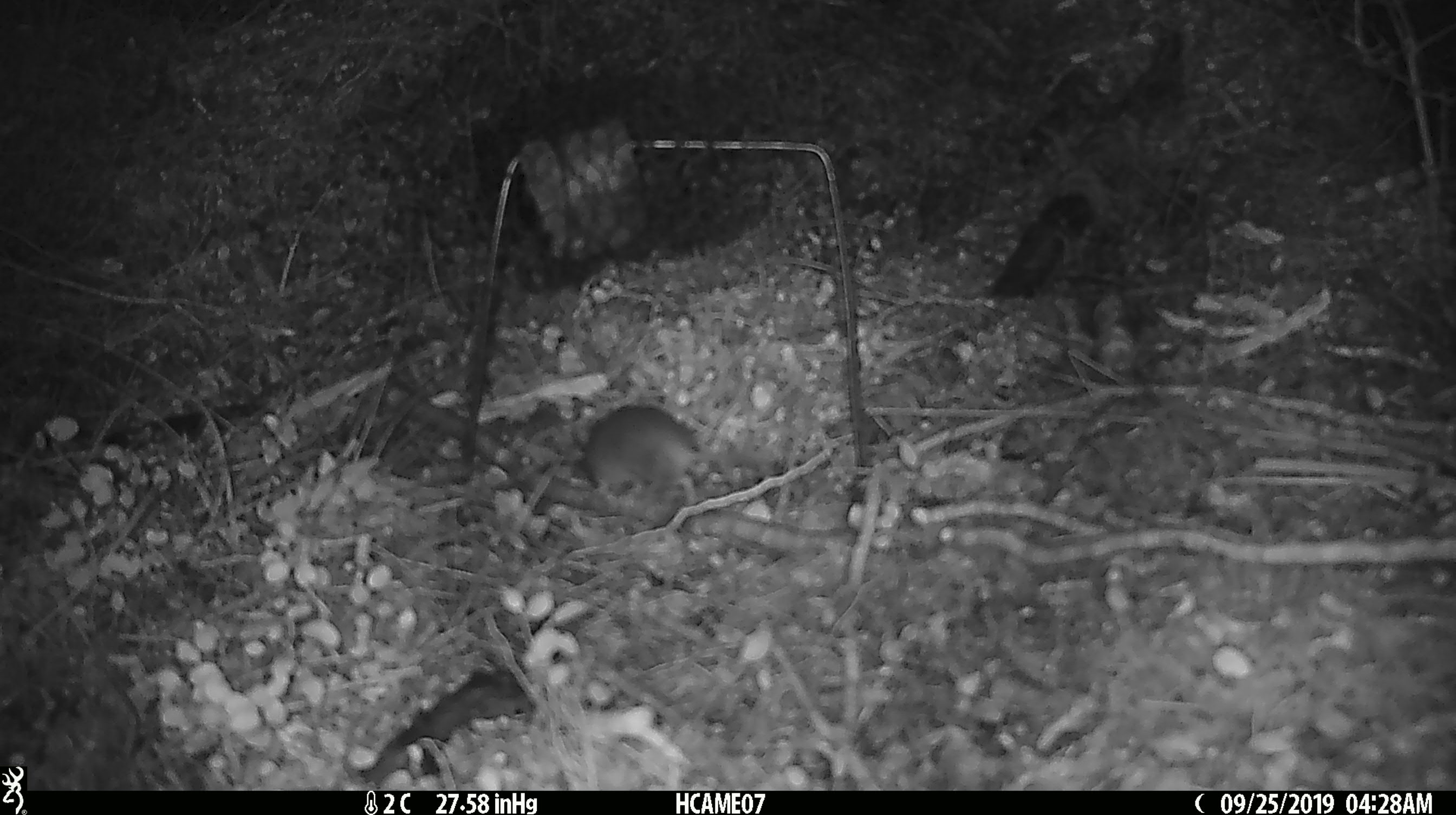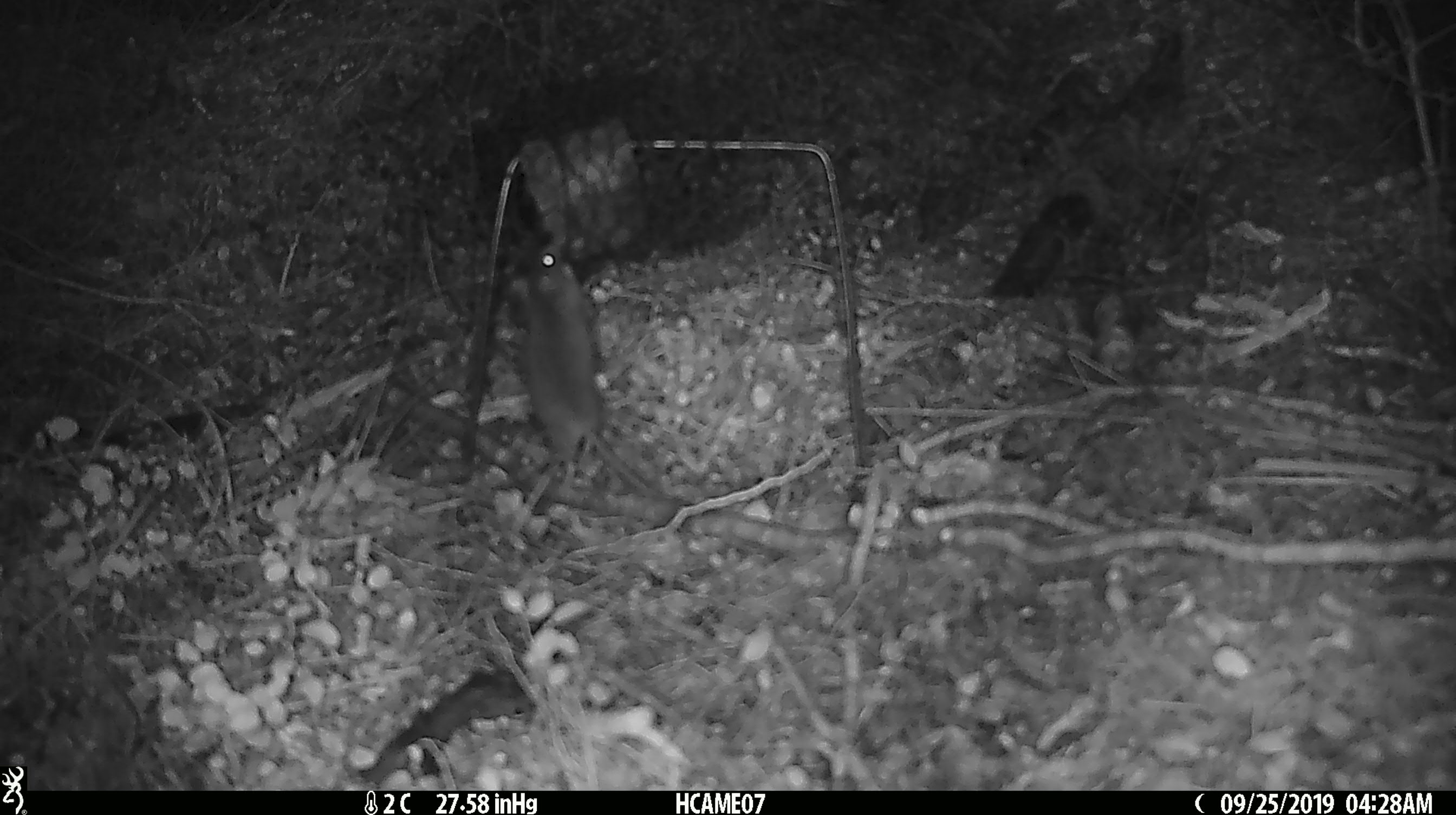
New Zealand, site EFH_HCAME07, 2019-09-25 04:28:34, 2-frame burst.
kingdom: Animalia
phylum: Chordata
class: Mammalia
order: Rodentia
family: Muridae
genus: Mus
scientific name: Mus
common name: mouse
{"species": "mouse (Mus)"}